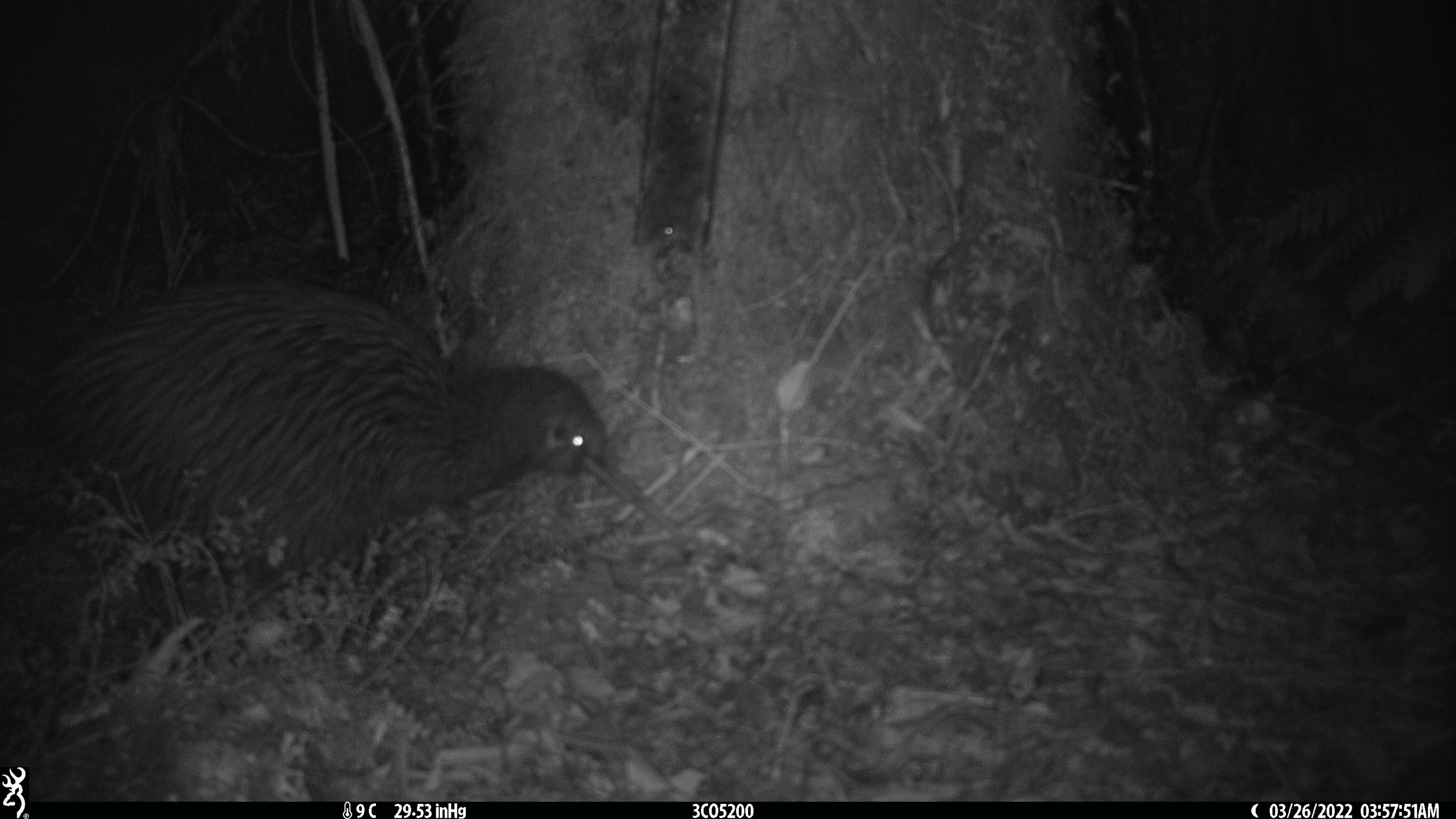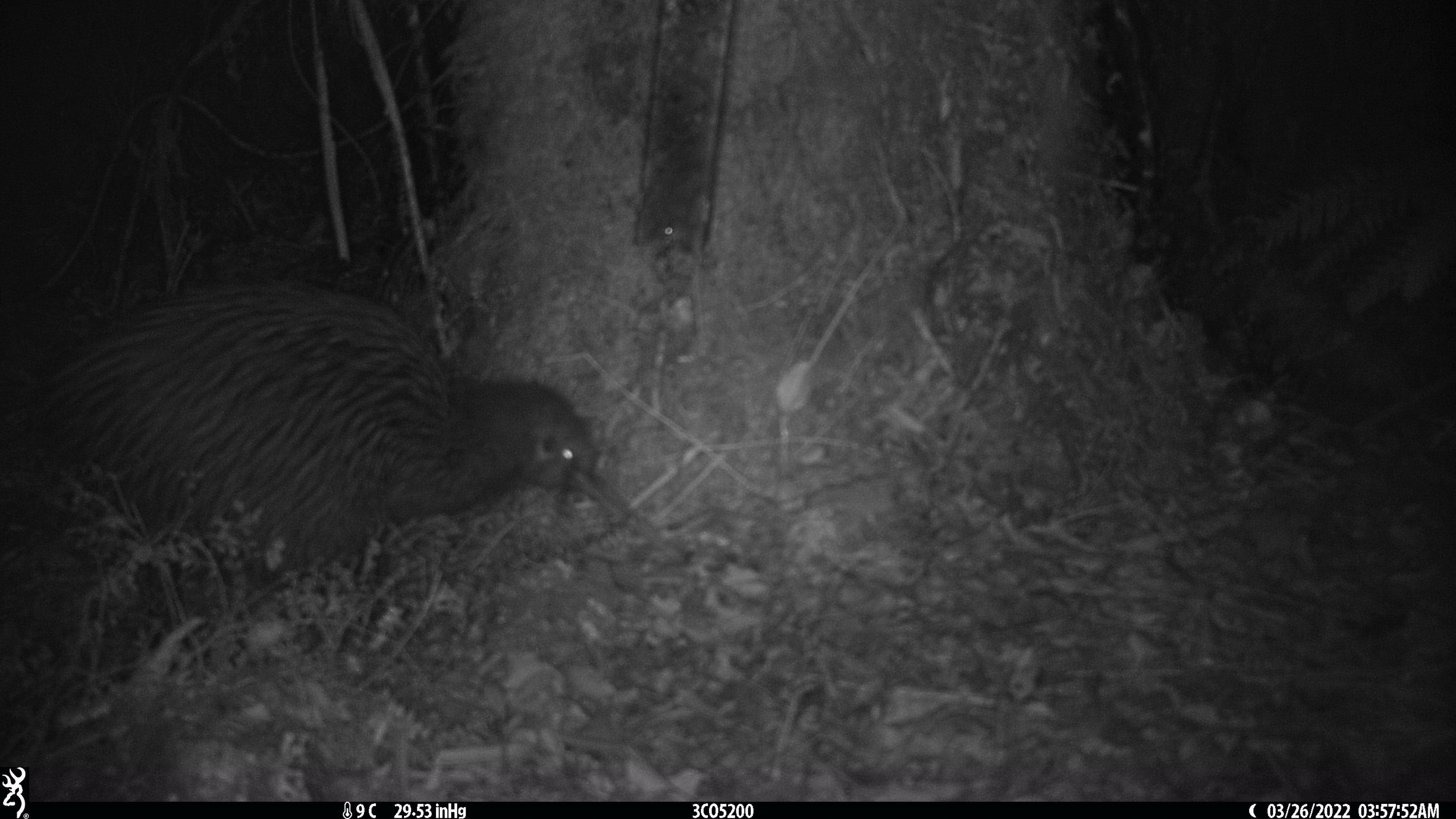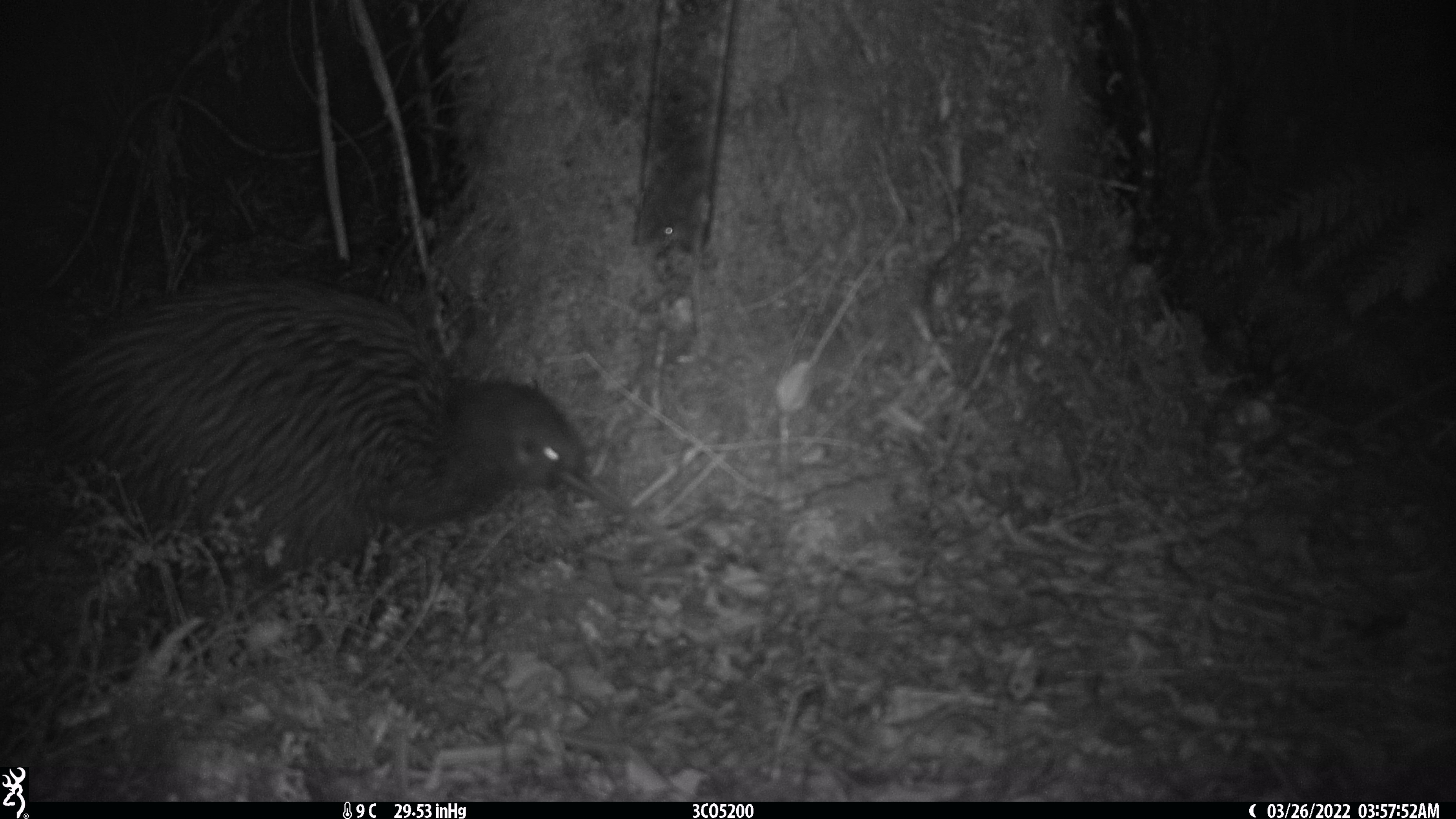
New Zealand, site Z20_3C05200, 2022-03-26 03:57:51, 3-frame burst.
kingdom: Animalia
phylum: Chordata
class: Aves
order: Apterygiformes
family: Apterygidae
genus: Apteryx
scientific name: Apteryx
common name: kiwi